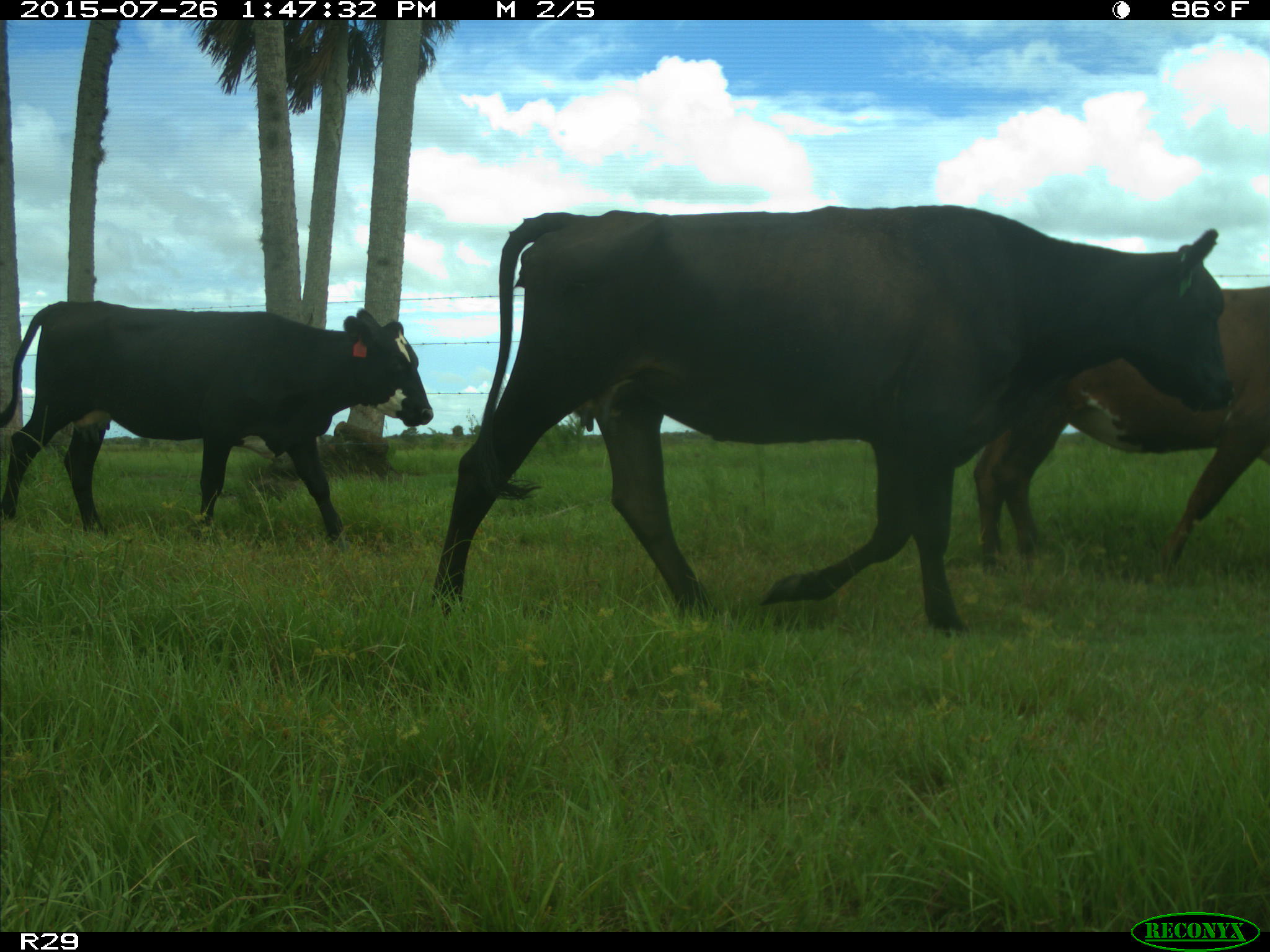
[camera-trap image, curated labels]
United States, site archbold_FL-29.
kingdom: Animalia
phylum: Chordata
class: Mammalia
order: Artiodactyla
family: Bovidae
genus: Bos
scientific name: Bos taurus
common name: domestic cow